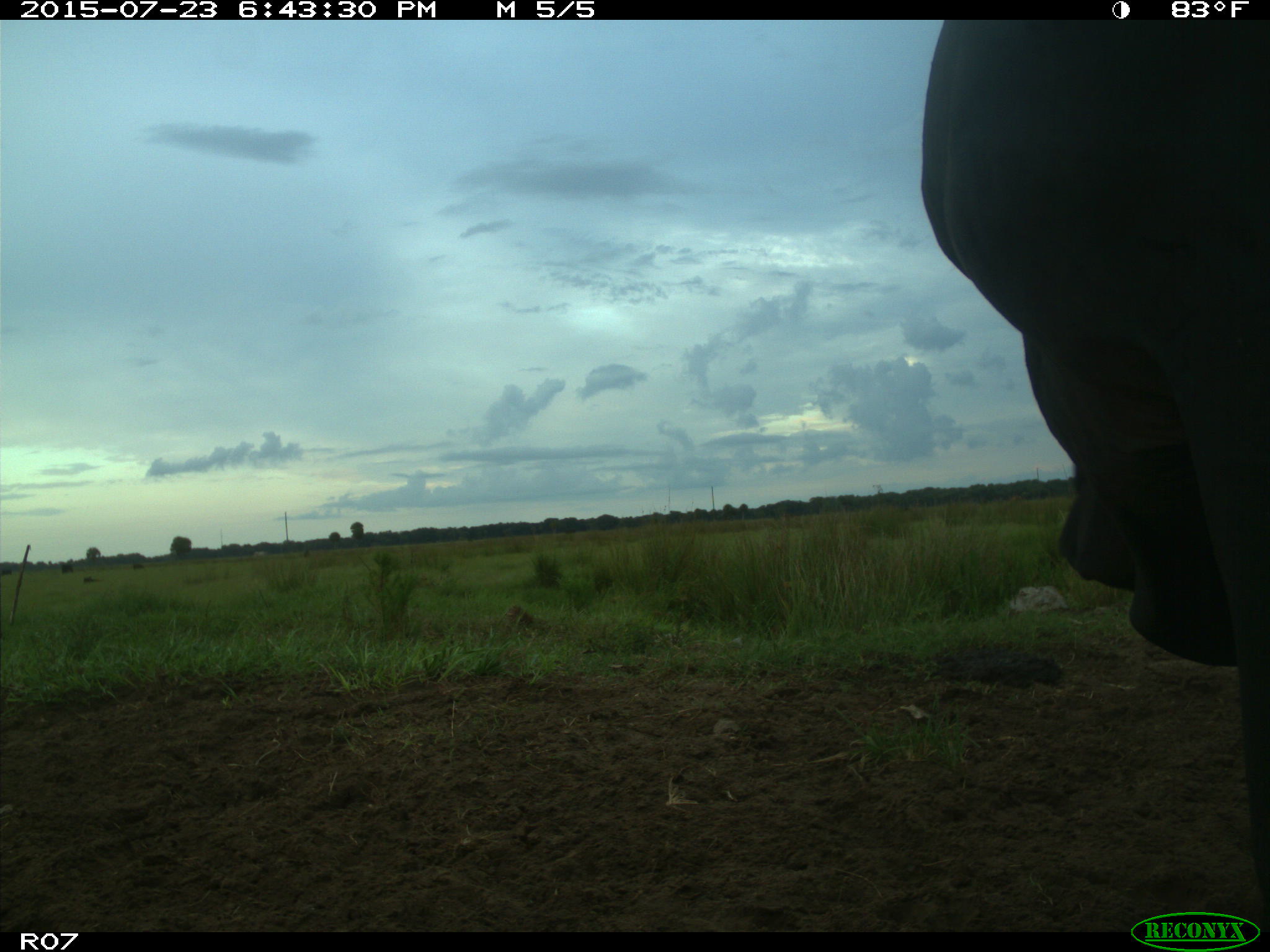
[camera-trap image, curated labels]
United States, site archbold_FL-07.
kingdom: Animalia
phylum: Chordata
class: Mammalia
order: Artiodactyla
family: Bovidae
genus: Bos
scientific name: Bos taurus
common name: domestic cow